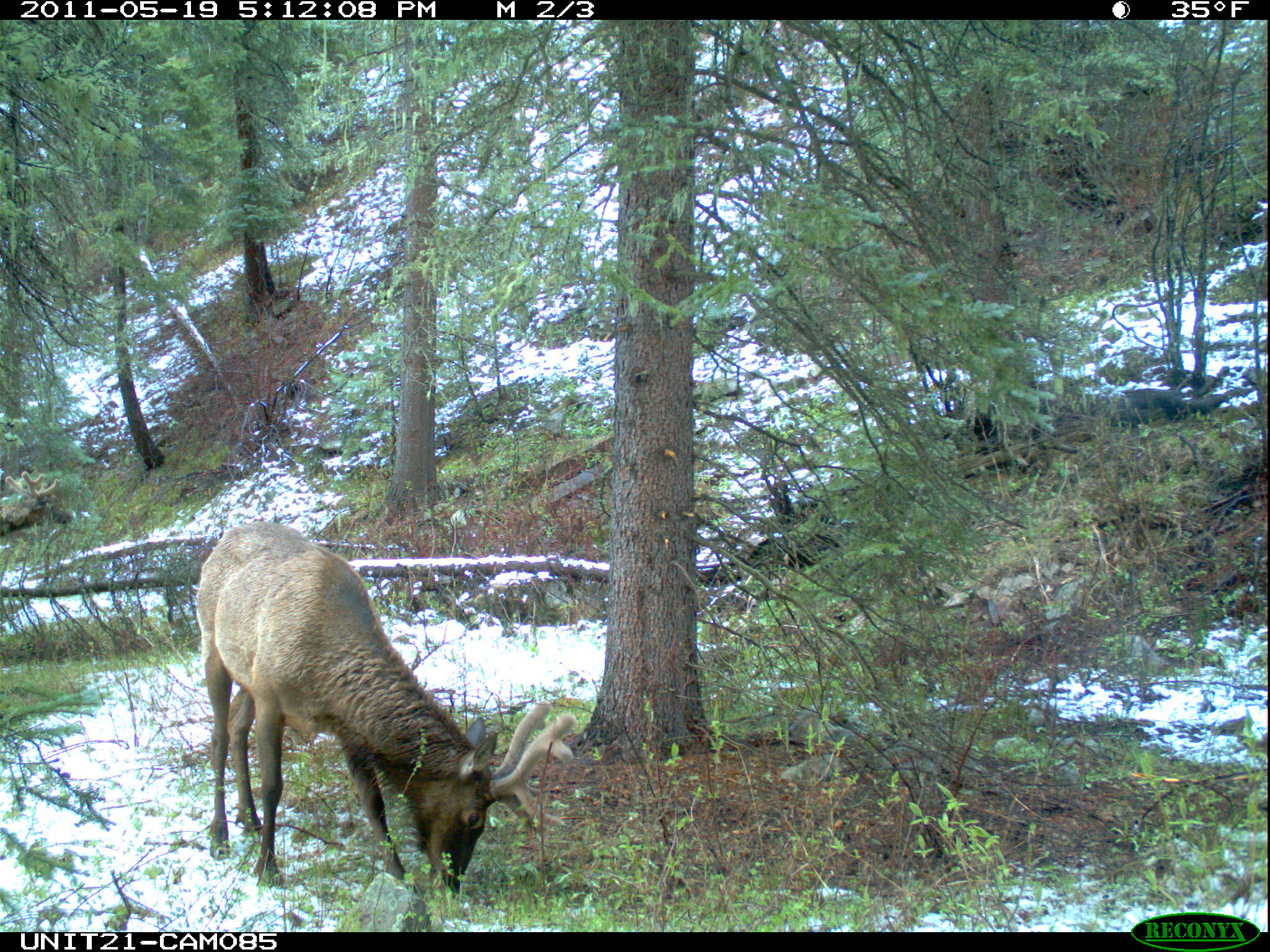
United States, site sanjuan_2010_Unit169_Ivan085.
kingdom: Animalia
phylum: Chordata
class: Mammalia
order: Artiodactyla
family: Cervidae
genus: Cervus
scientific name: Cervus elaphus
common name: red deer